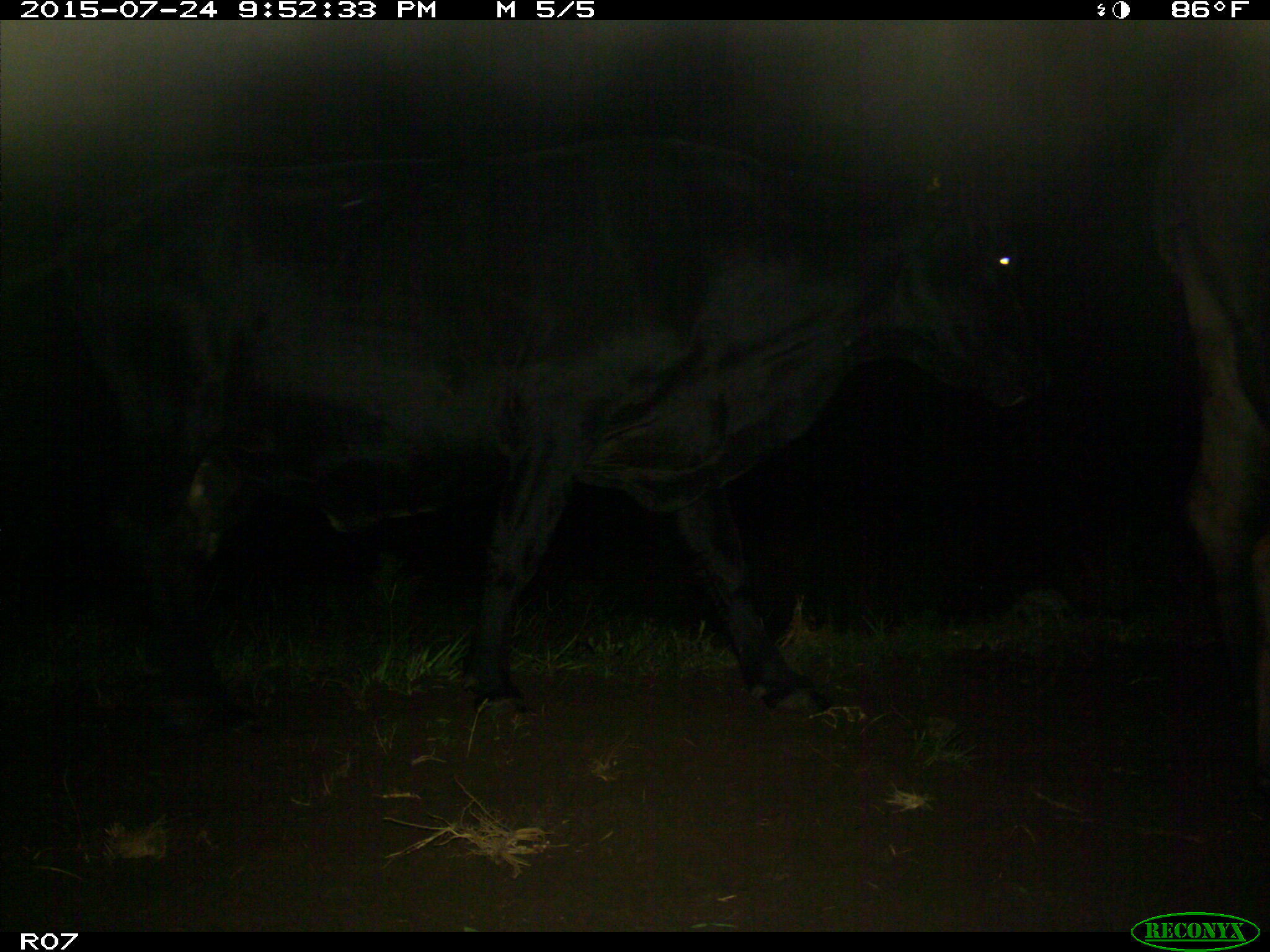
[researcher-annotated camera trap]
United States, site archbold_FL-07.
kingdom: Animalia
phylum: Chordata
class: Mammalia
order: Artiodactyla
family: Bovidae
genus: Bos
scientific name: Bos taurus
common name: domestic cow